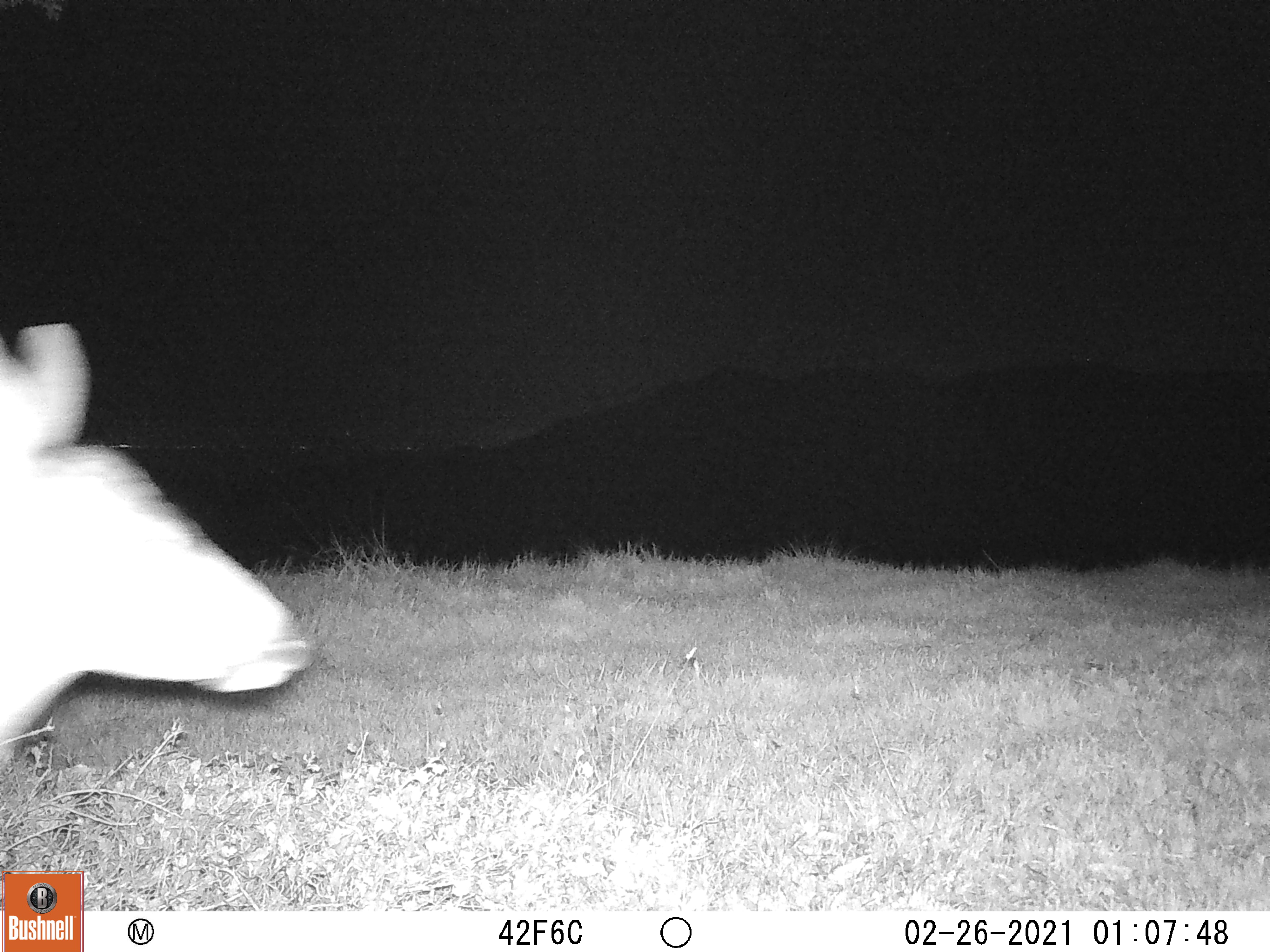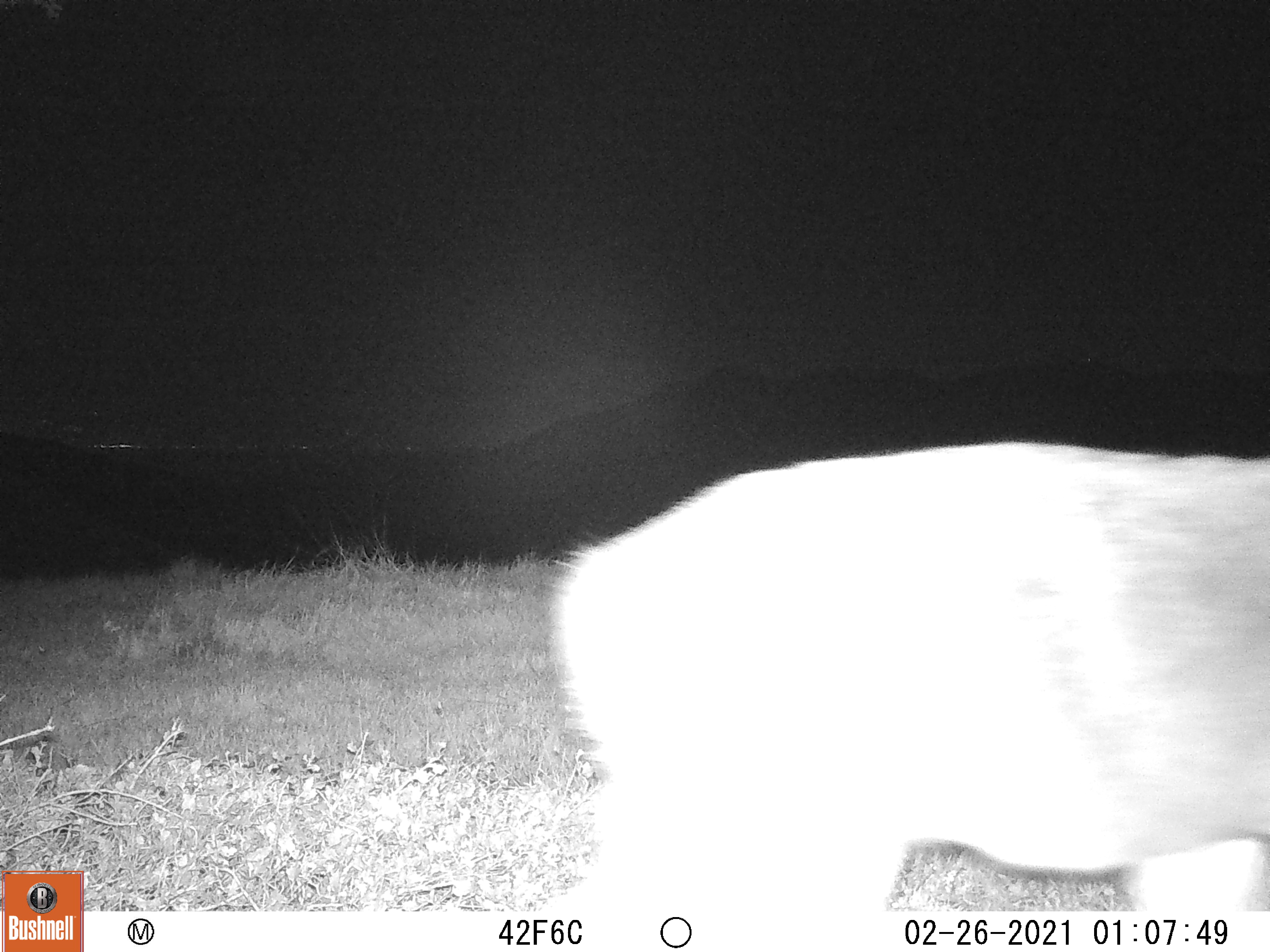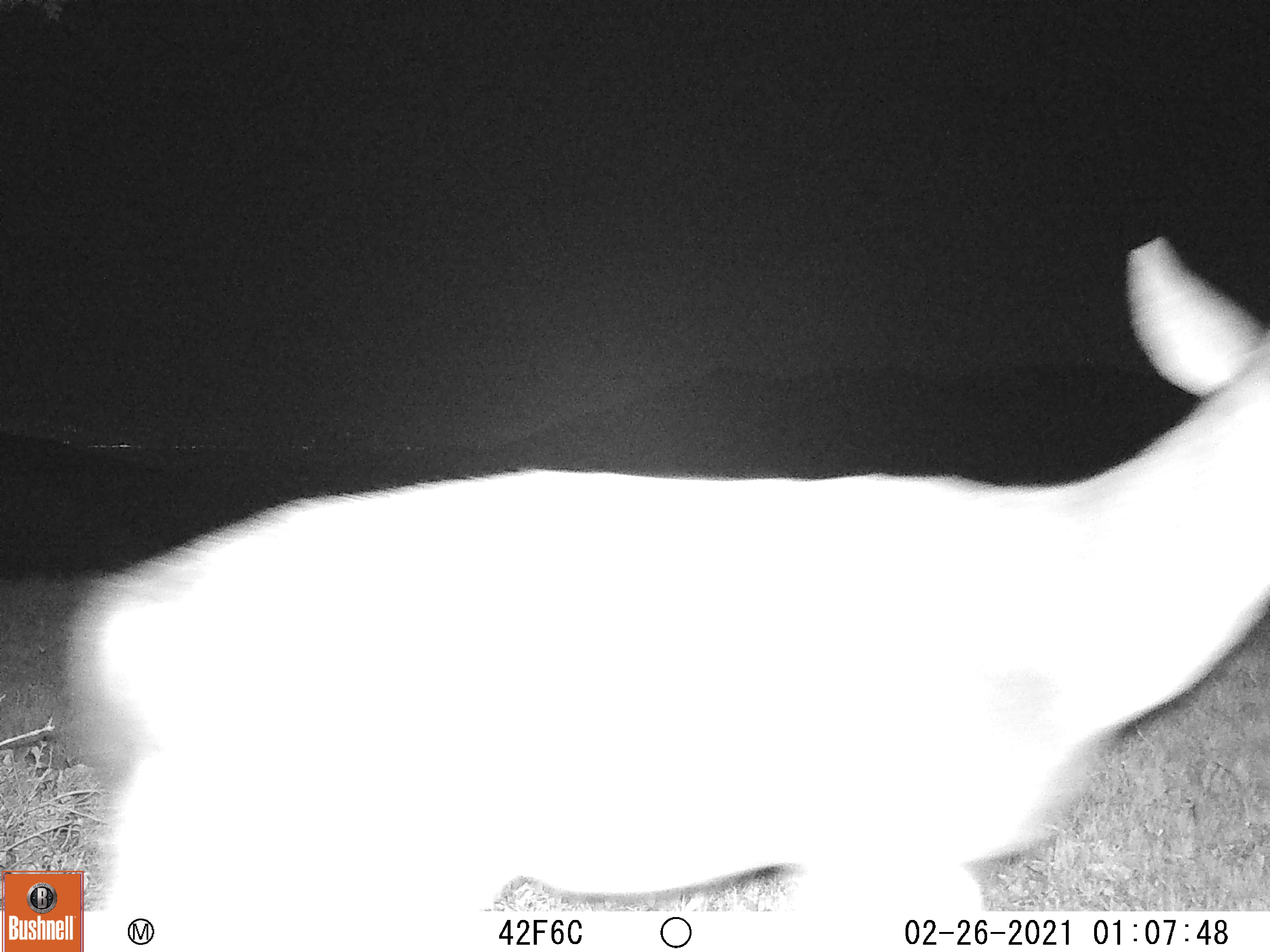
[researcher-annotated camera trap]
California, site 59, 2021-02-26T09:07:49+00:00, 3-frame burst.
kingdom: Animalia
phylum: Chordata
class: Mammalia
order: Artiodactyla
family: Cervidae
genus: Odocoileus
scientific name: Odocoileus hemionus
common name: mule deer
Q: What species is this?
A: Mule deer (Odocoileus hemionus).